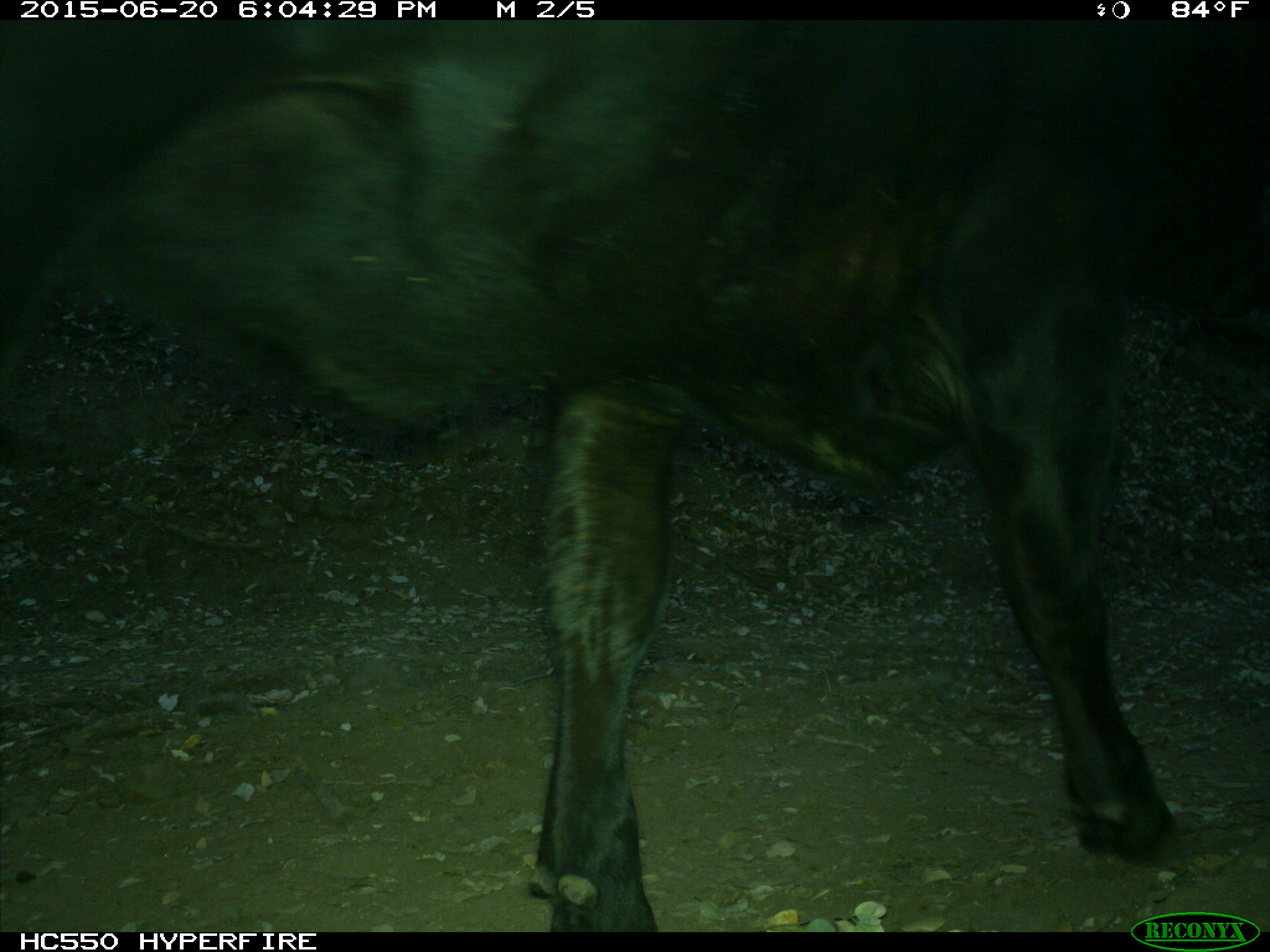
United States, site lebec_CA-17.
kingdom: Animalia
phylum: Chordata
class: Mammalia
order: Artiodactyla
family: Bovidae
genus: Bos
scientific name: Bos taurus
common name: domestic cow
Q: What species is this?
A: Bos taurus (domestic cow).